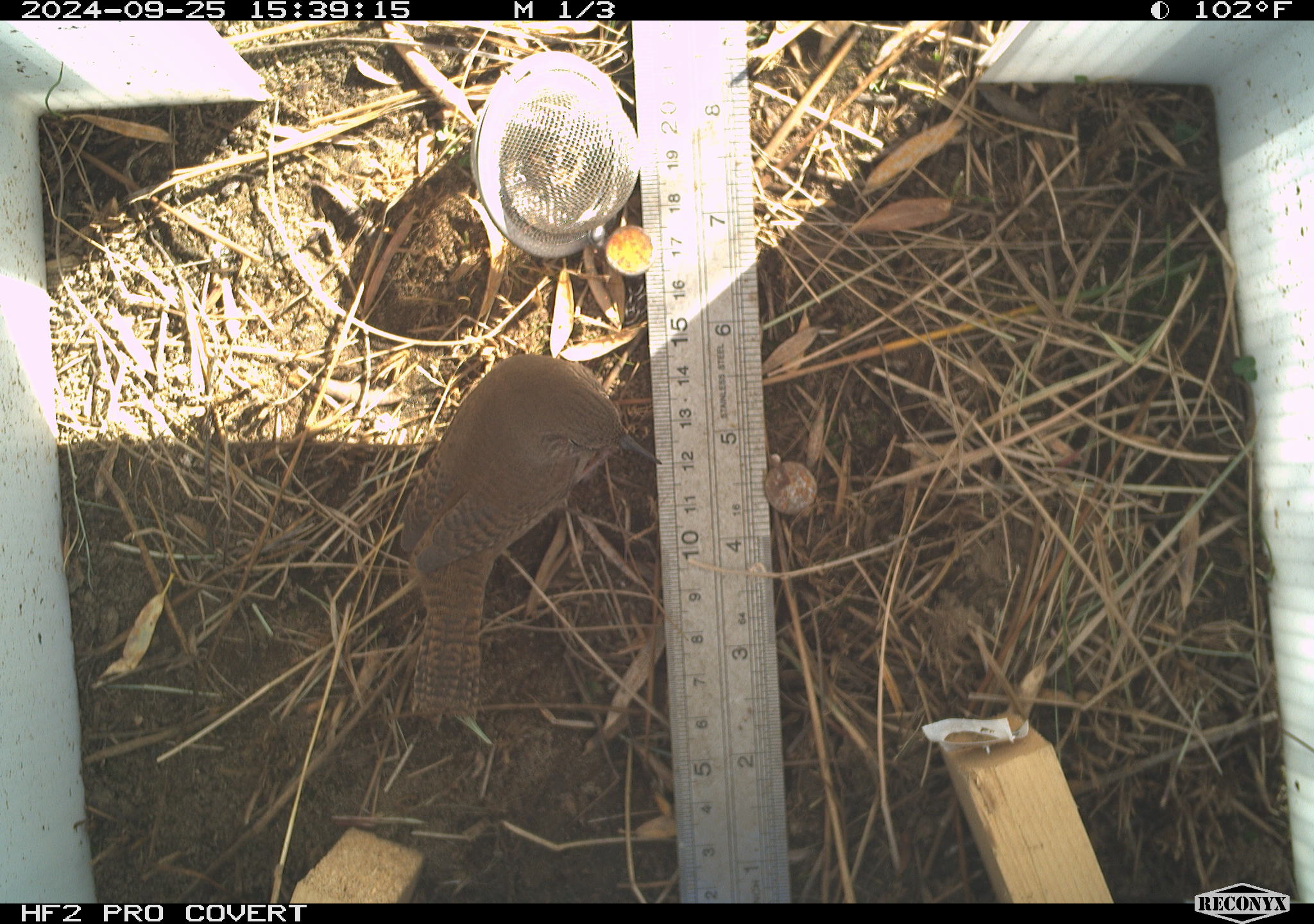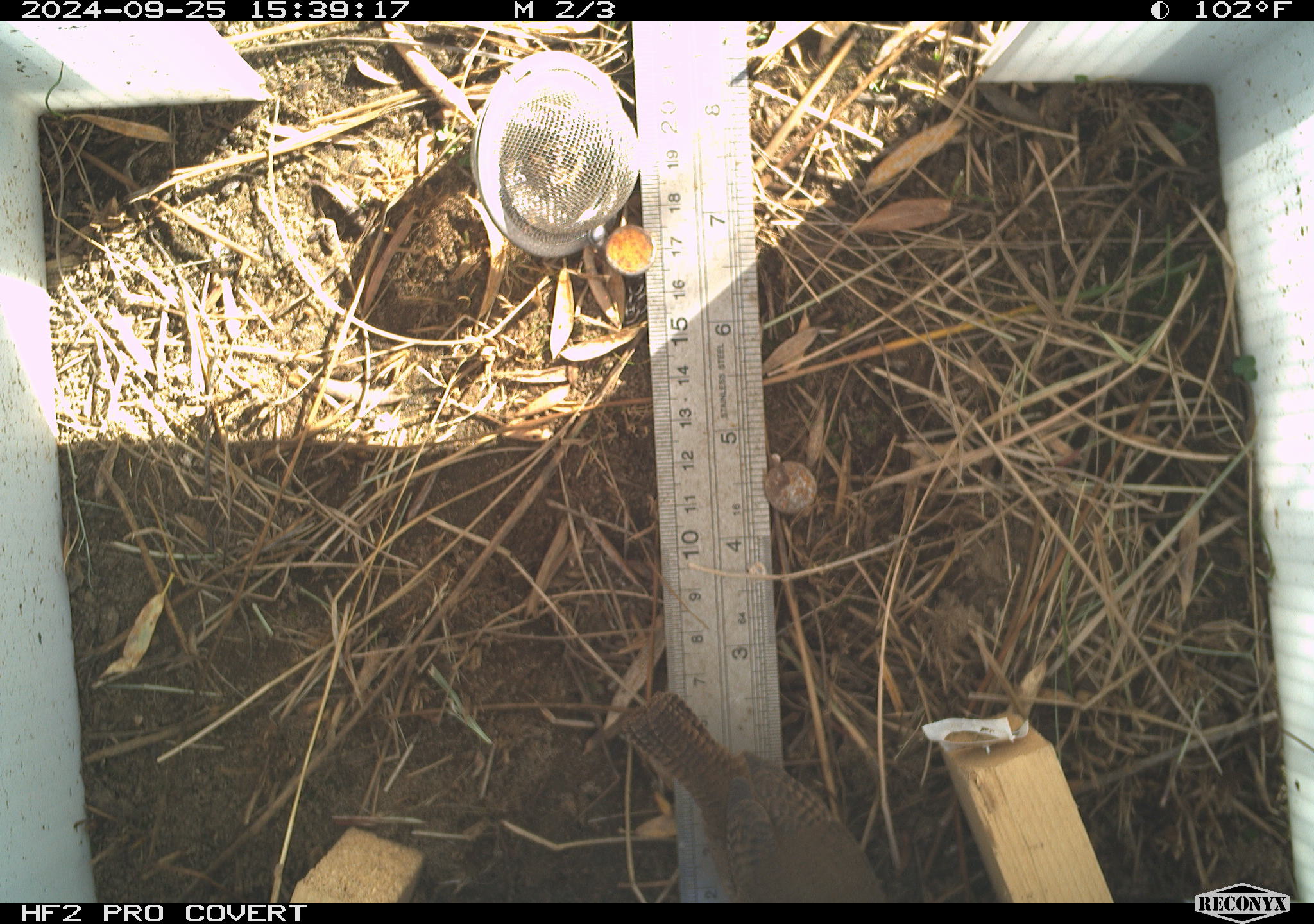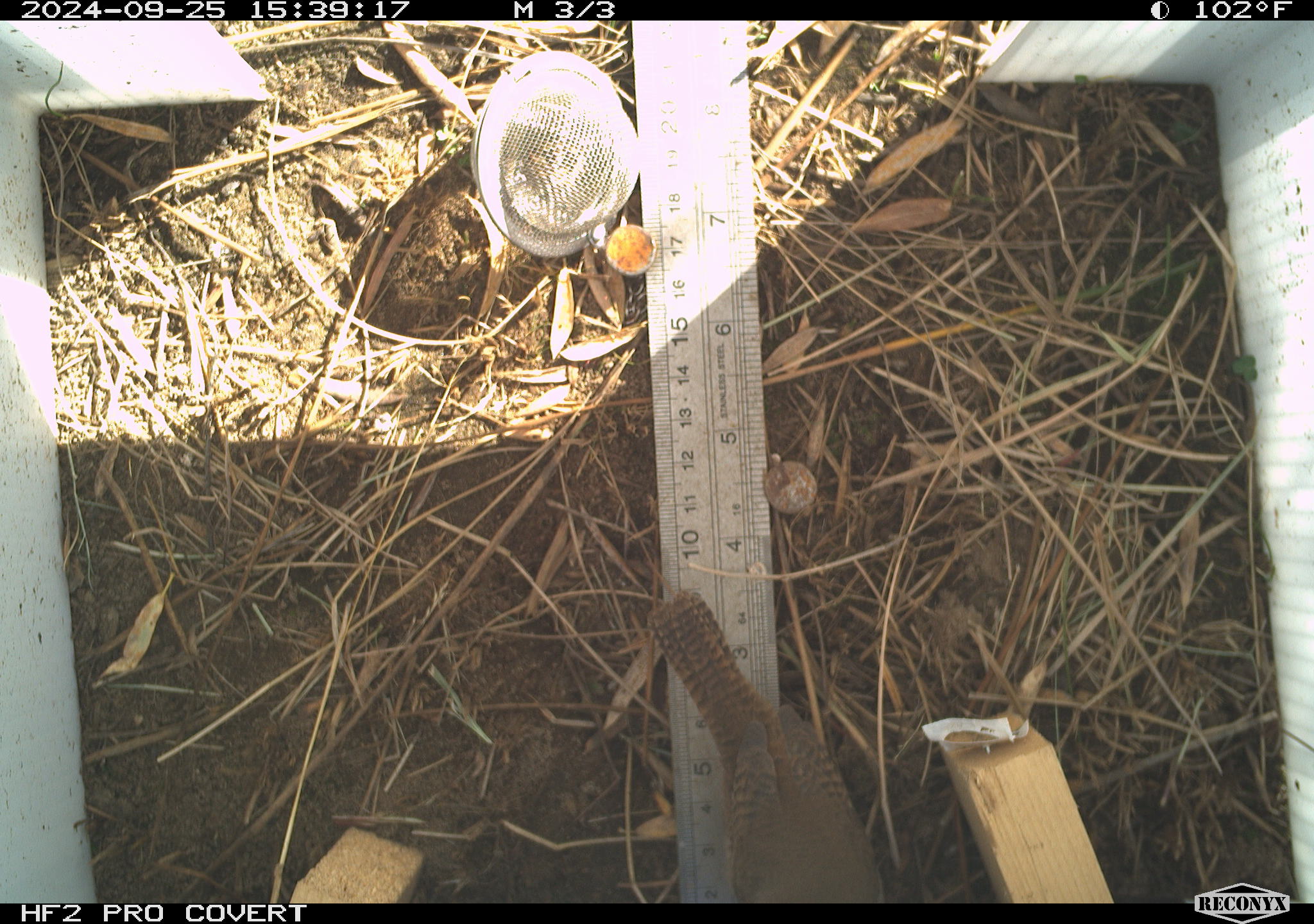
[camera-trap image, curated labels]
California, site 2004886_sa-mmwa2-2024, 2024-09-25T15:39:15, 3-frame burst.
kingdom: Animalia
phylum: Chordata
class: Aves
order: Passeriformes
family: Troglodytidae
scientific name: Troglodytidae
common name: wren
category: troglodytidae family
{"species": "troglodytidae family (wren) (Troglodytidae)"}